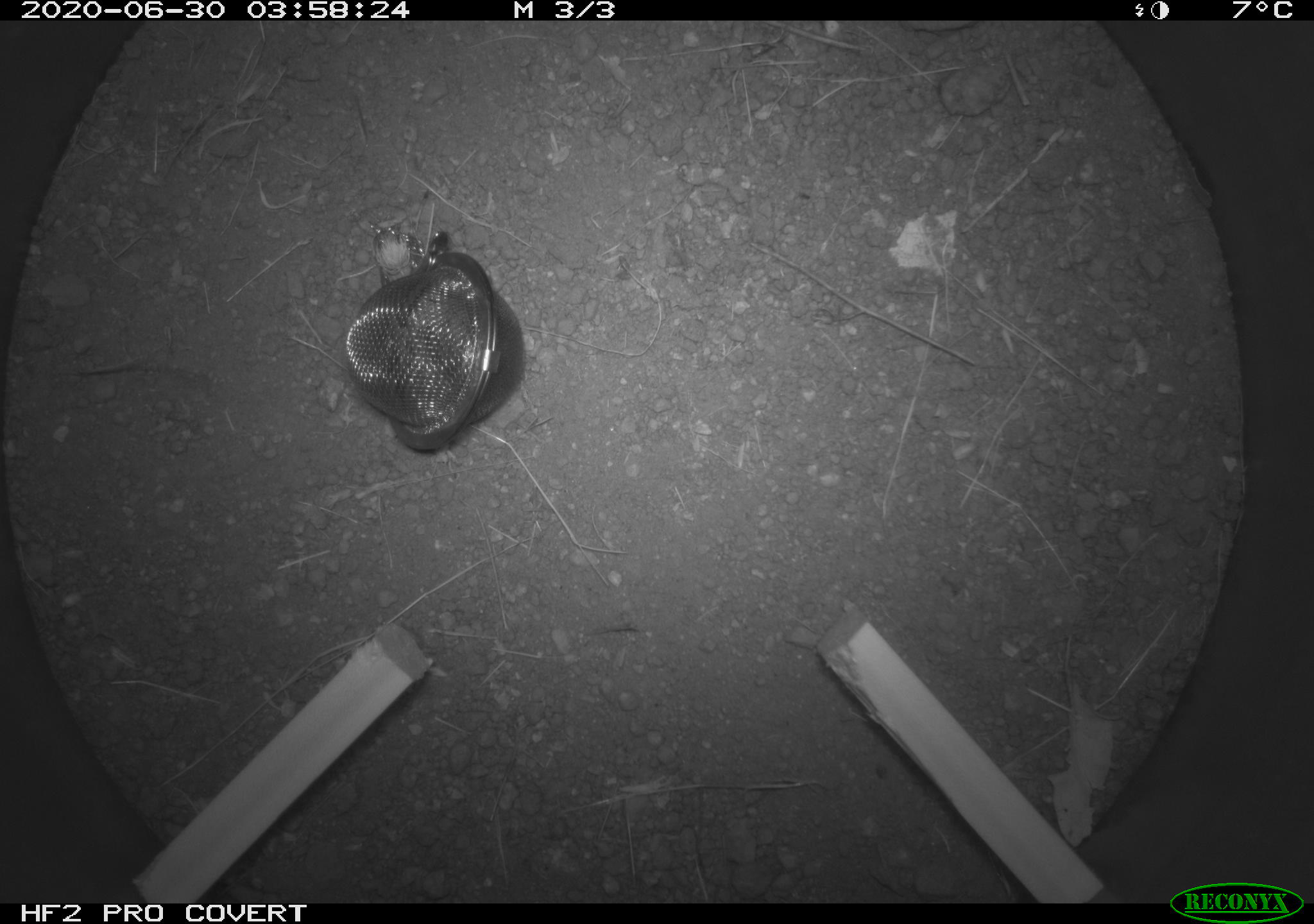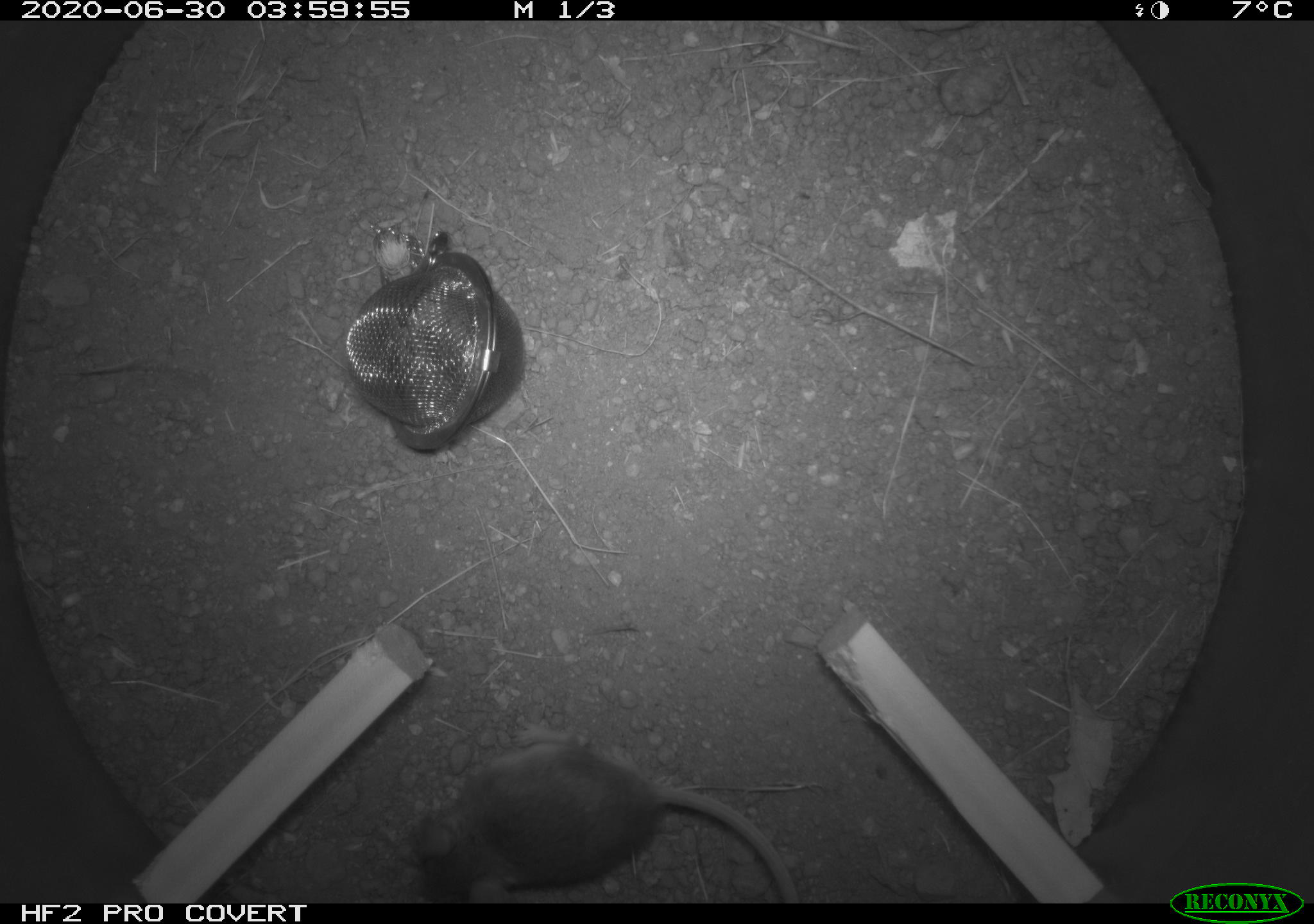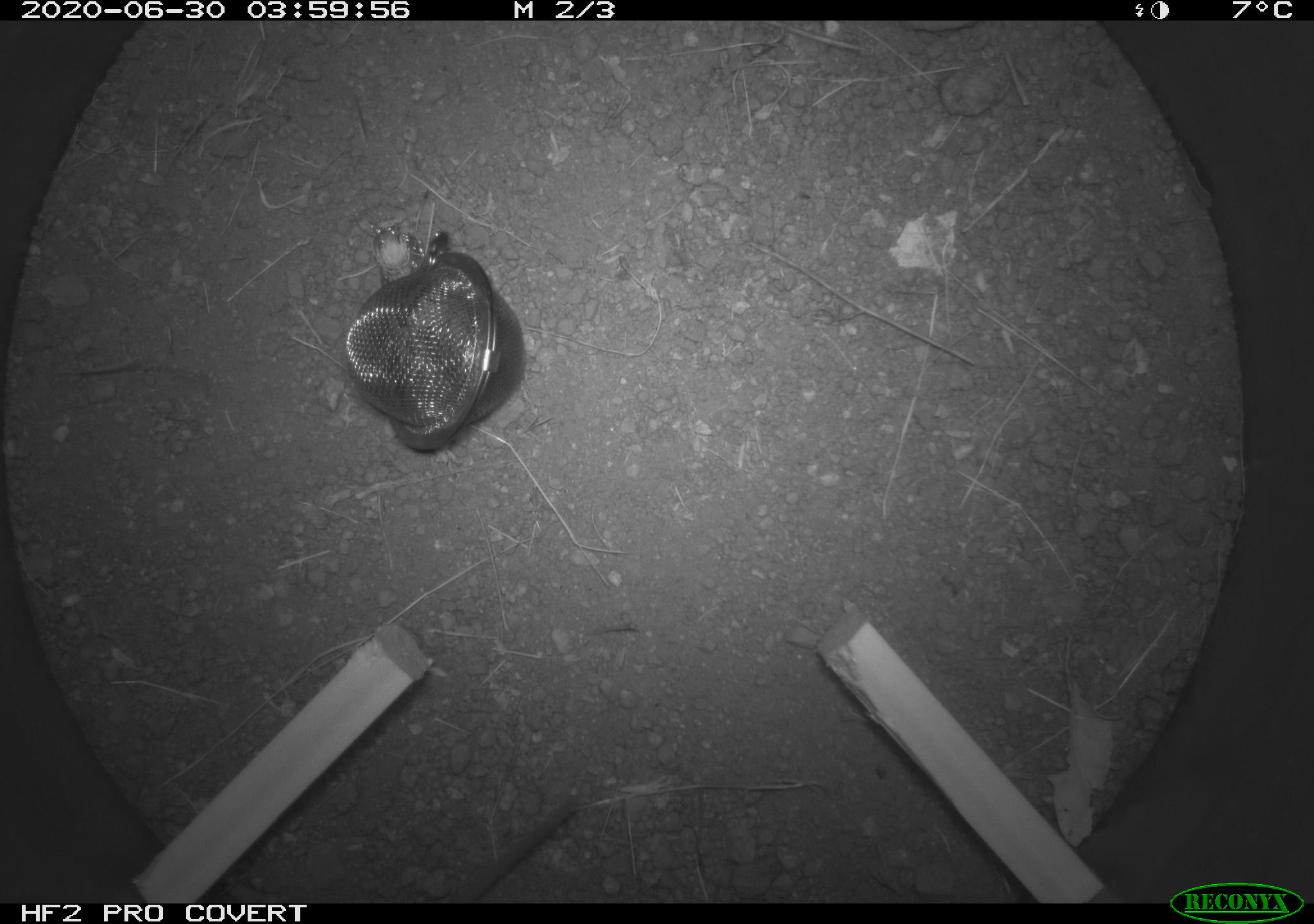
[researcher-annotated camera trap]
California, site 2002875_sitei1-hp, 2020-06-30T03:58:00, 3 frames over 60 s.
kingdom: Animalia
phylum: Chordata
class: Mammalia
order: Rodentia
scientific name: Rodentia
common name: rodent